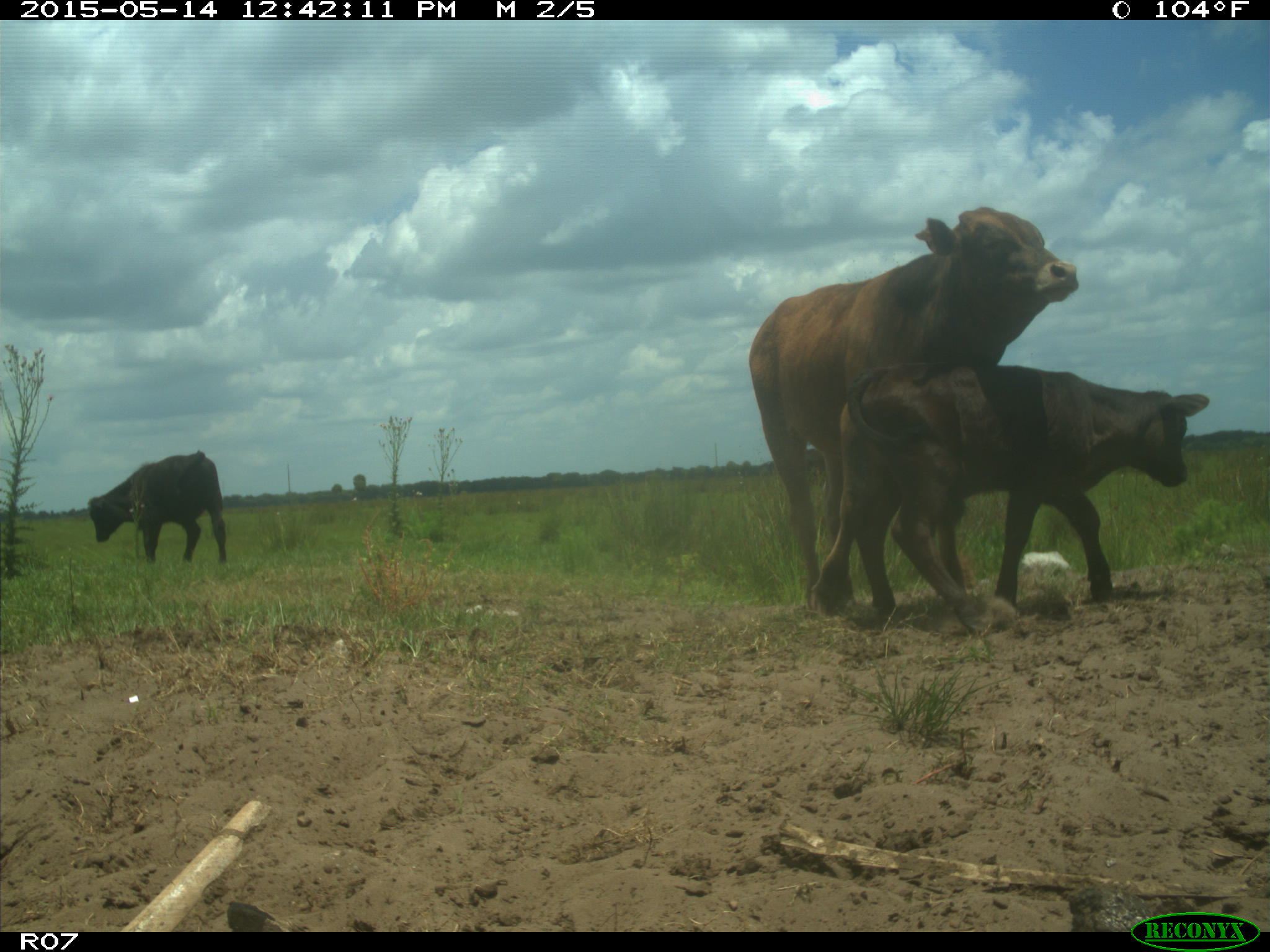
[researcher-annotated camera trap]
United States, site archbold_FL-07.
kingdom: Animalia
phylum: Chordata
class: Mammalia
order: Artiodactyla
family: Bovidae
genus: Bos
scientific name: Bos taurus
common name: domestic cow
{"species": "Bos taurus (domestic cow)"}